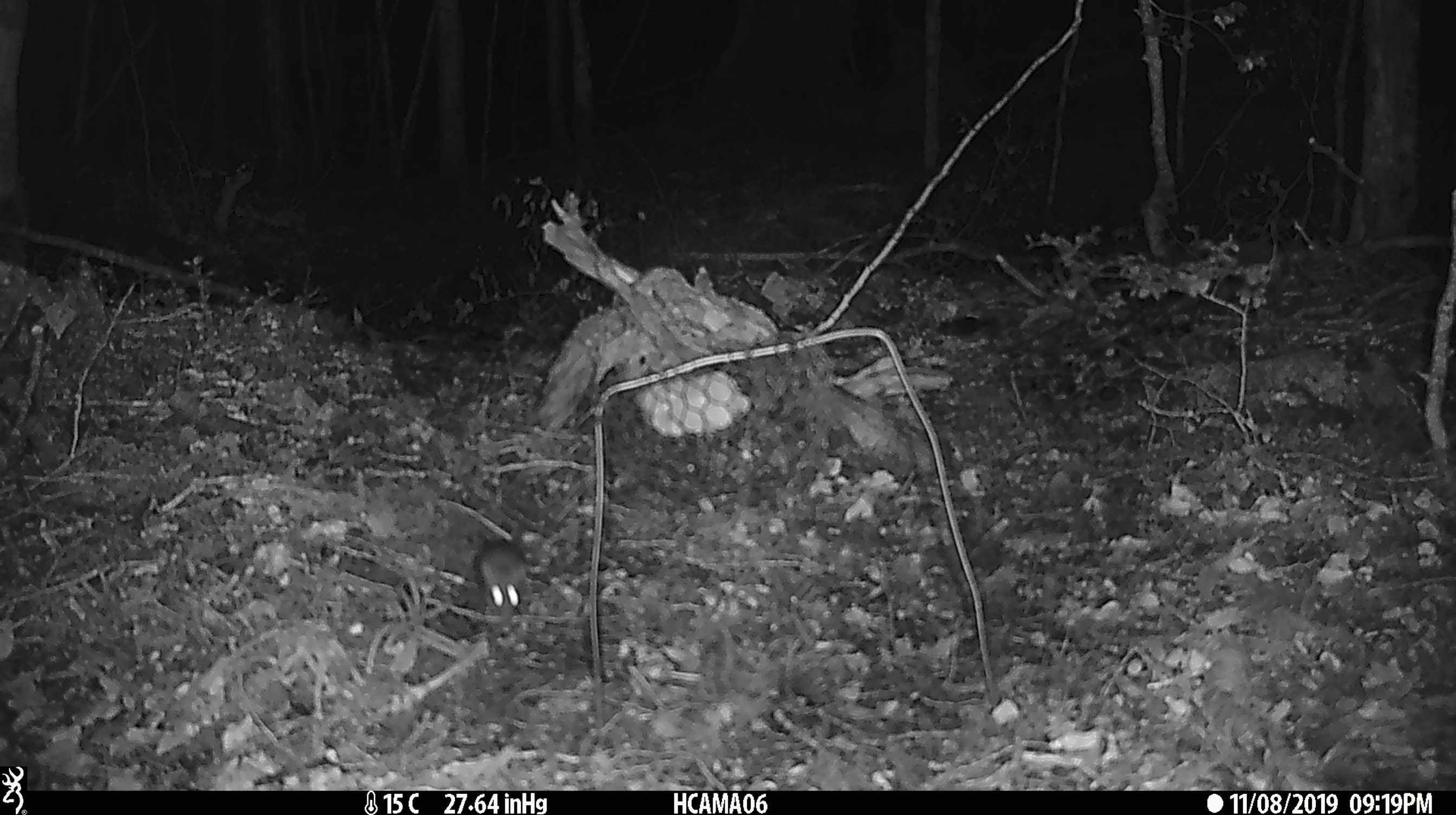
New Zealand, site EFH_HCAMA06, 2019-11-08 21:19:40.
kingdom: Animalia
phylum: Chordata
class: Mammalia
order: Rodentia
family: Muridae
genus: Mus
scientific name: Mus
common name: mouse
Mouse (Mus).